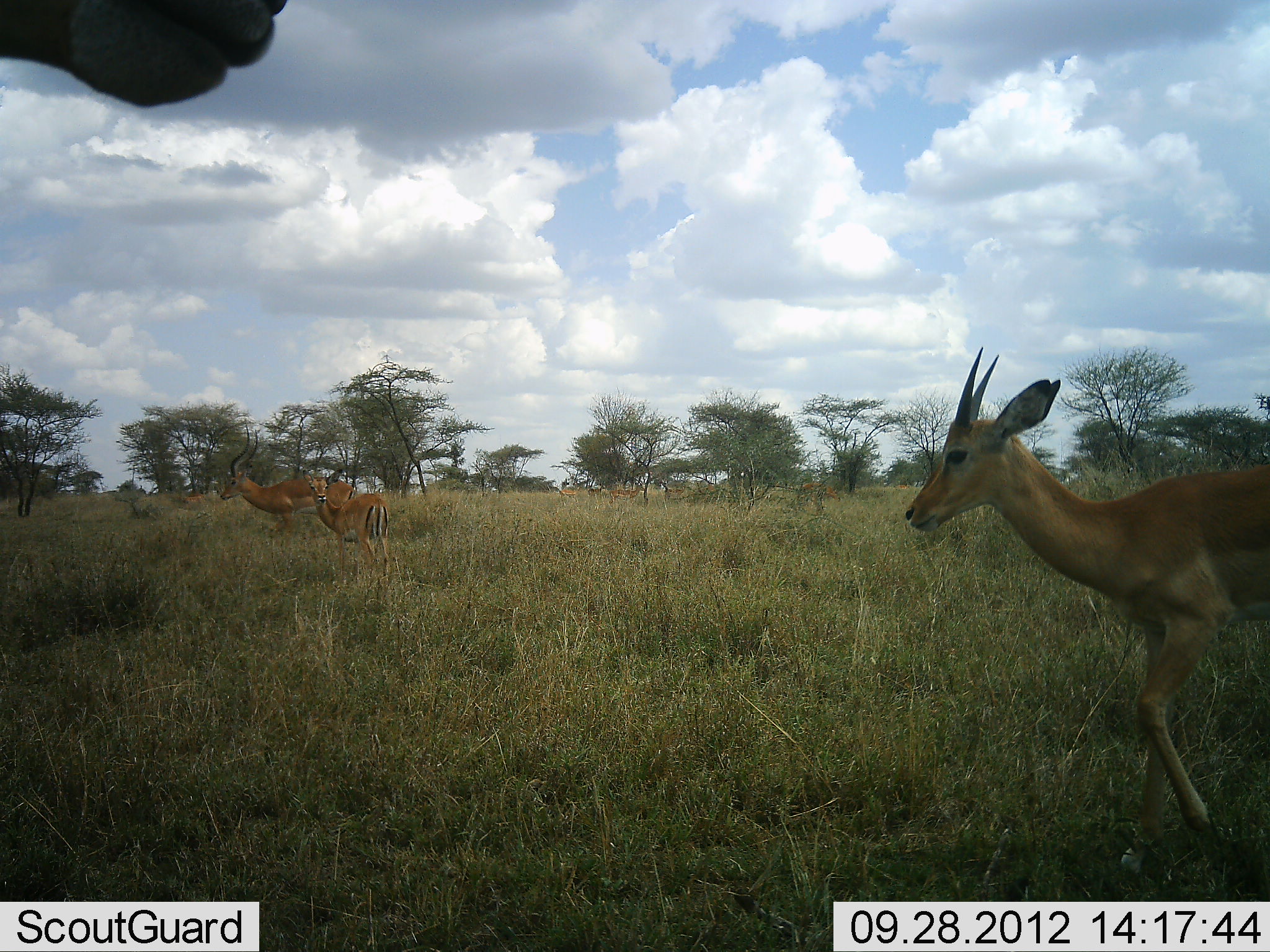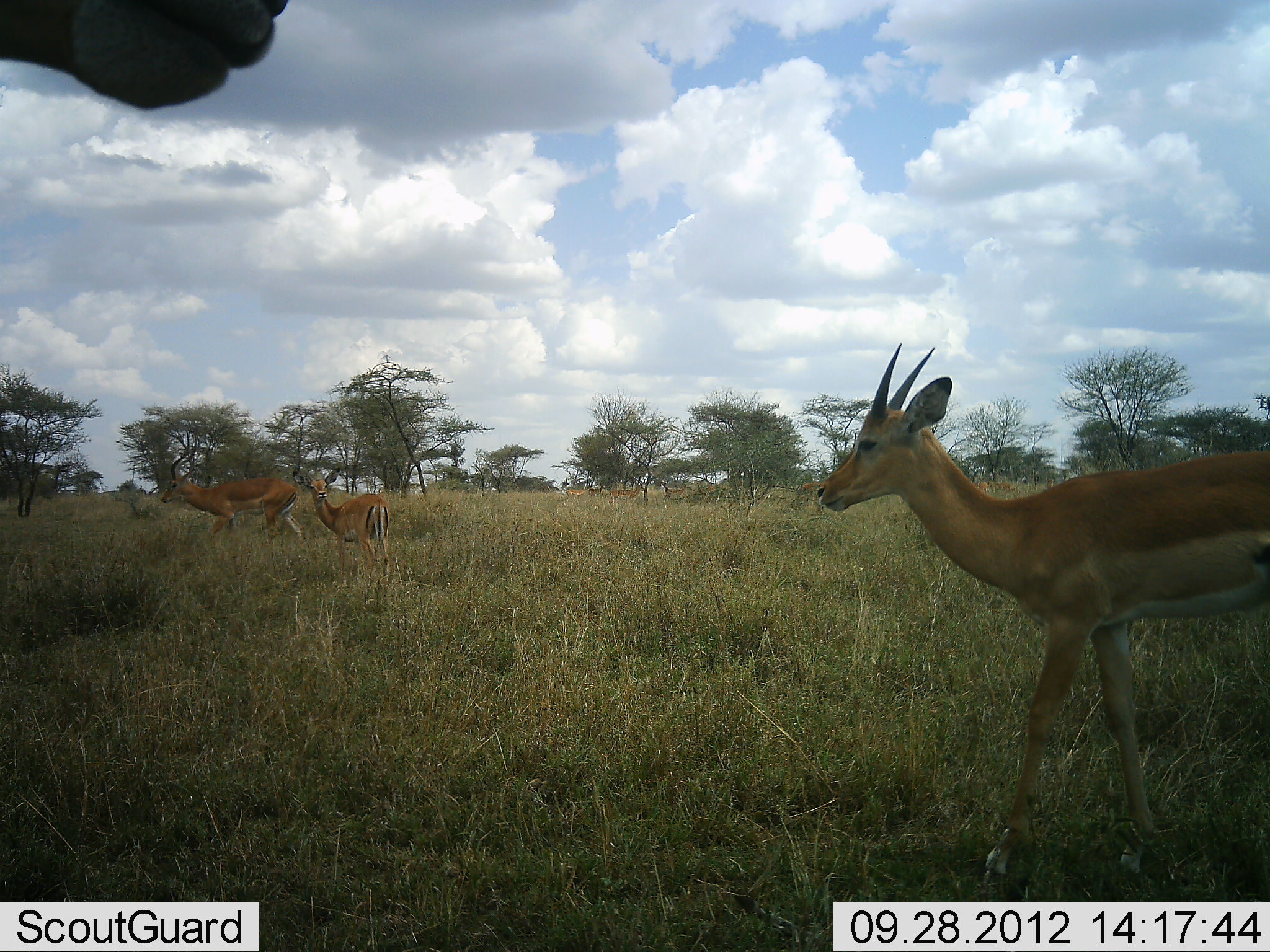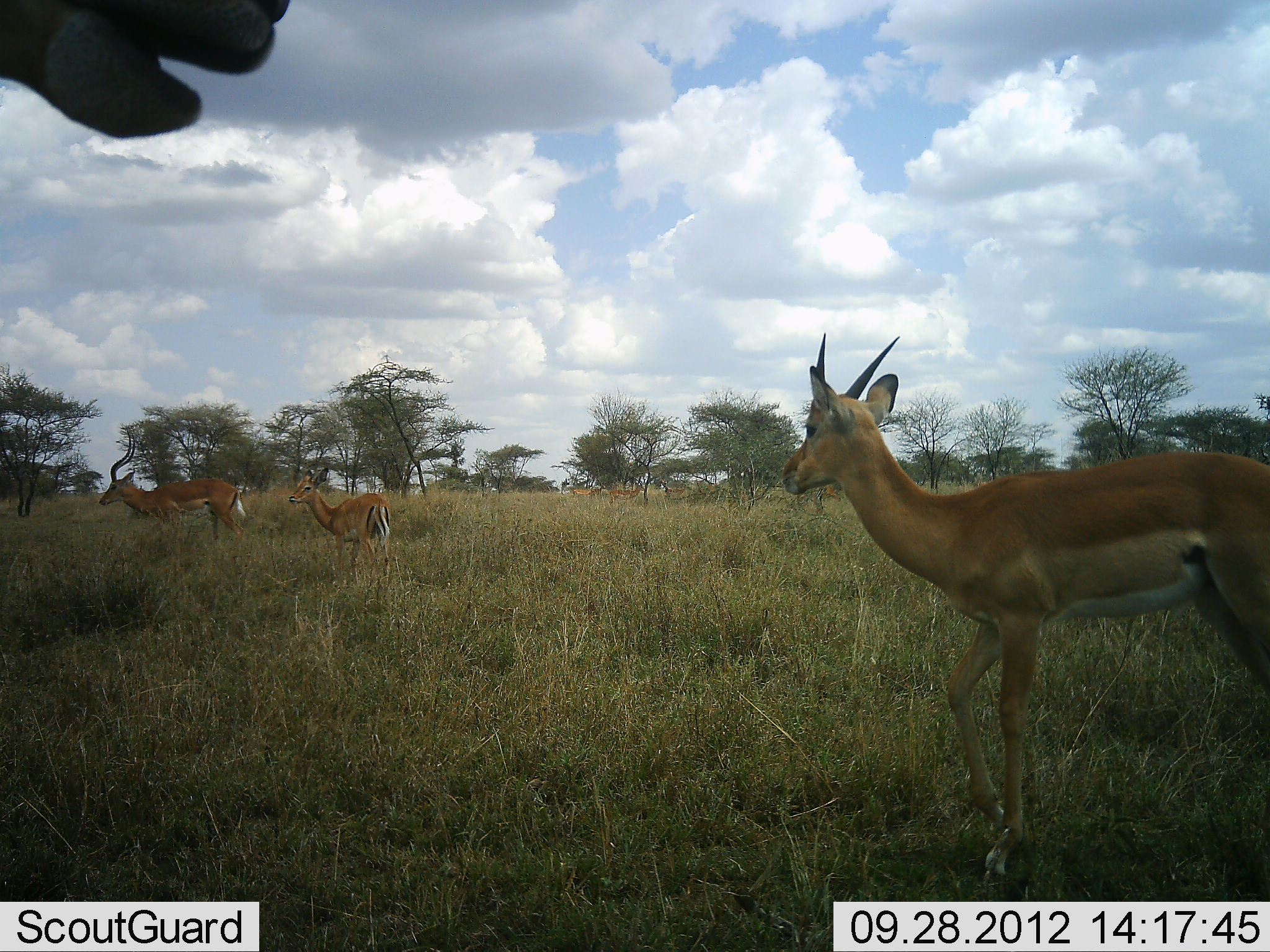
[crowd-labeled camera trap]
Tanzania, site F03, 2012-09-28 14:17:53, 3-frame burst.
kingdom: Animalia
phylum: Chordata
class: Mammalia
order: Artiodactyla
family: Bovidae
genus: Aepyceros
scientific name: Aepyceros melampus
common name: impala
Impala (Aepyceros melampus), count 5. Behavior (volunteer vote fractions): standing 80%, resting 0%, moving 90%, interacting 0%. Young present (vote fraction): 10%. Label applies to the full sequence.